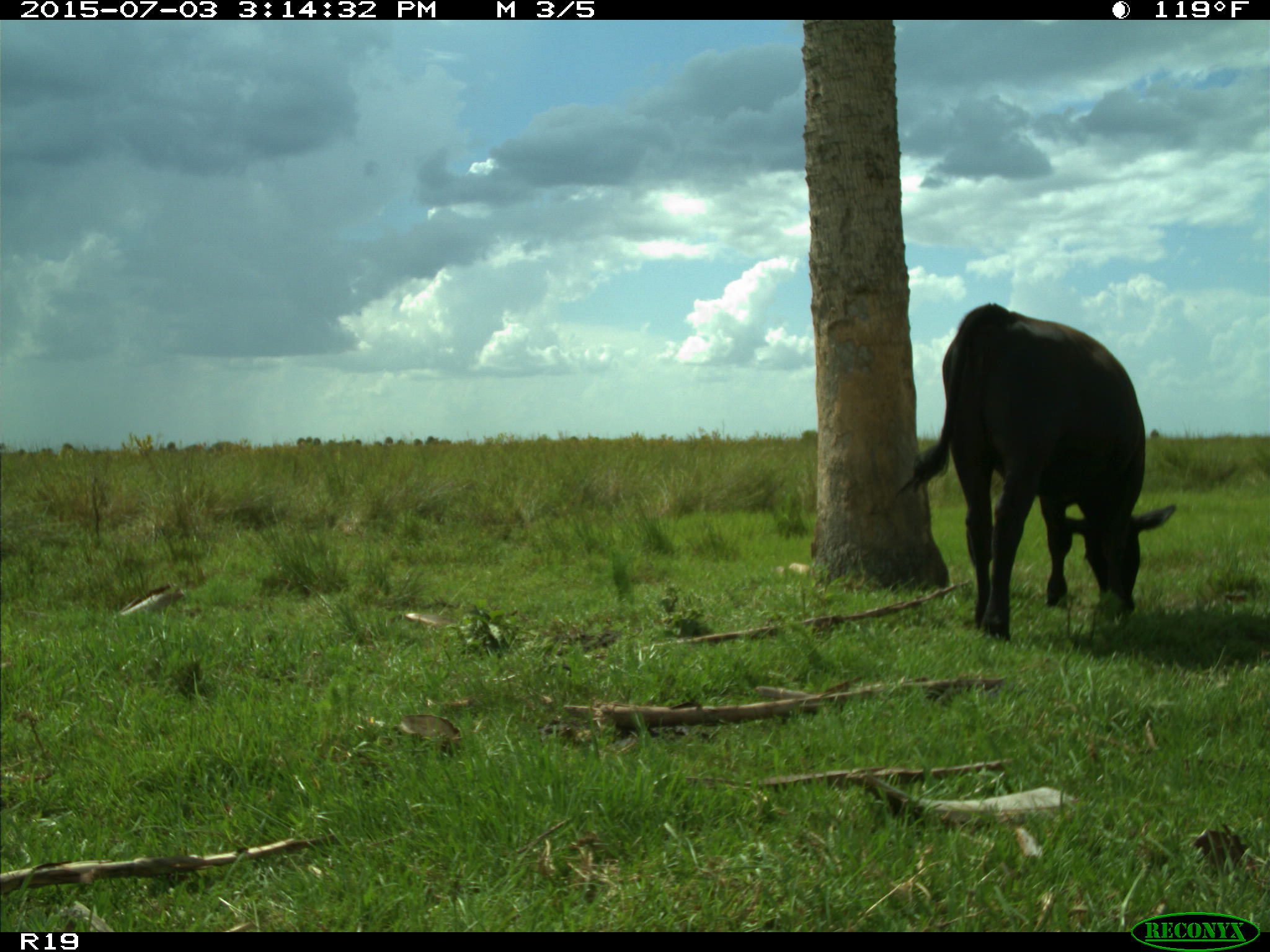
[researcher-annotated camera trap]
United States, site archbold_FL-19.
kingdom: Animalia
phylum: Chordata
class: Mammalia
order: Artiodactyla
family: Bovidae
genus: Bos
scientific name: Bos taurus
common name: domestic cow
Bos taurus (domestic cow).